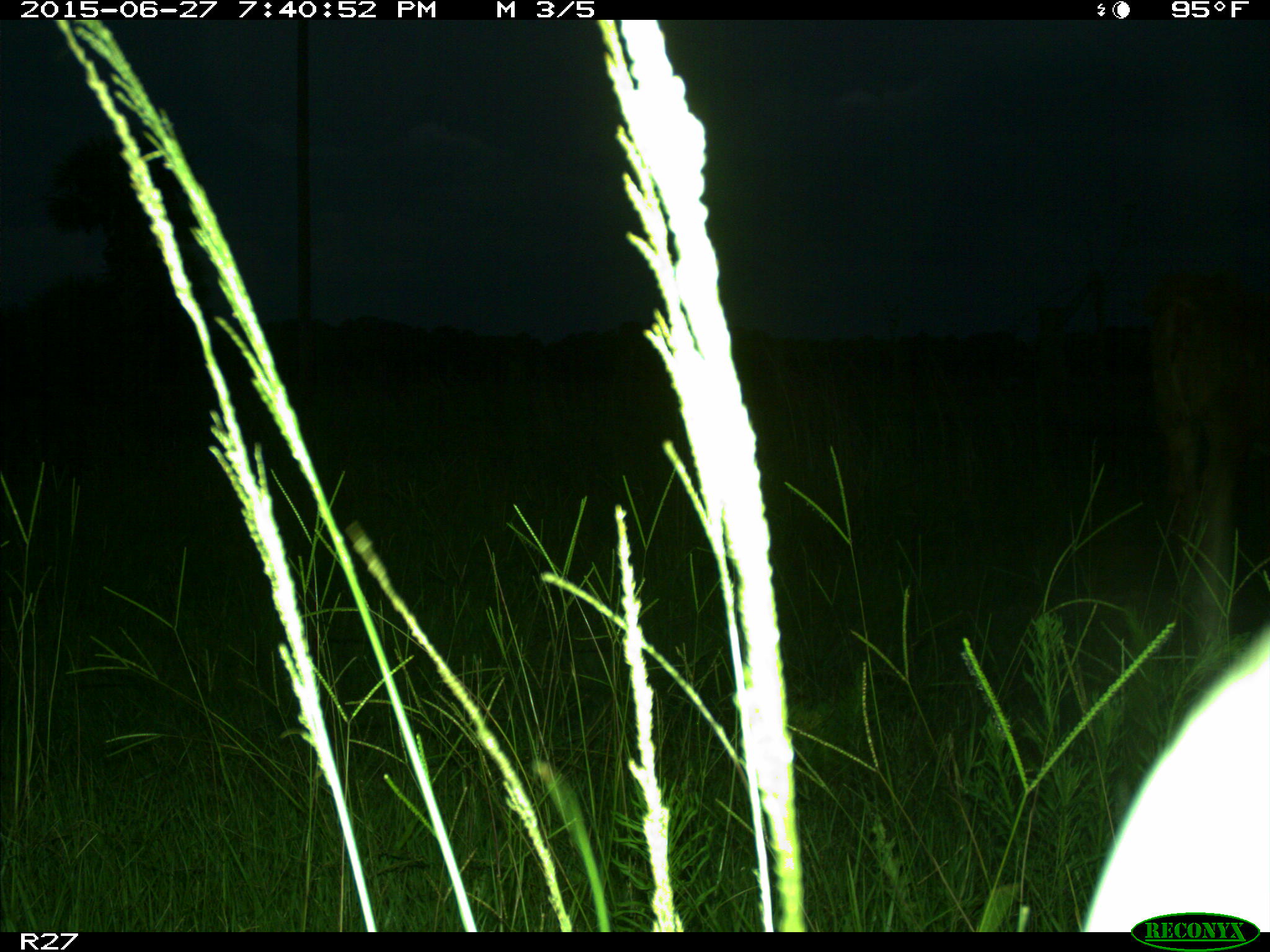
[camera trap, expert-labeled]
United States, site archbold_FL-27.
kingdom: Animalia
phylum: Chordata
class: Mammalia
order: Artiodactyla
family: Bovidae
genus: Bos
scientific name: Bos taurus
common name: domestic cow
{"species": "Bos taurus (domestic cow)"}